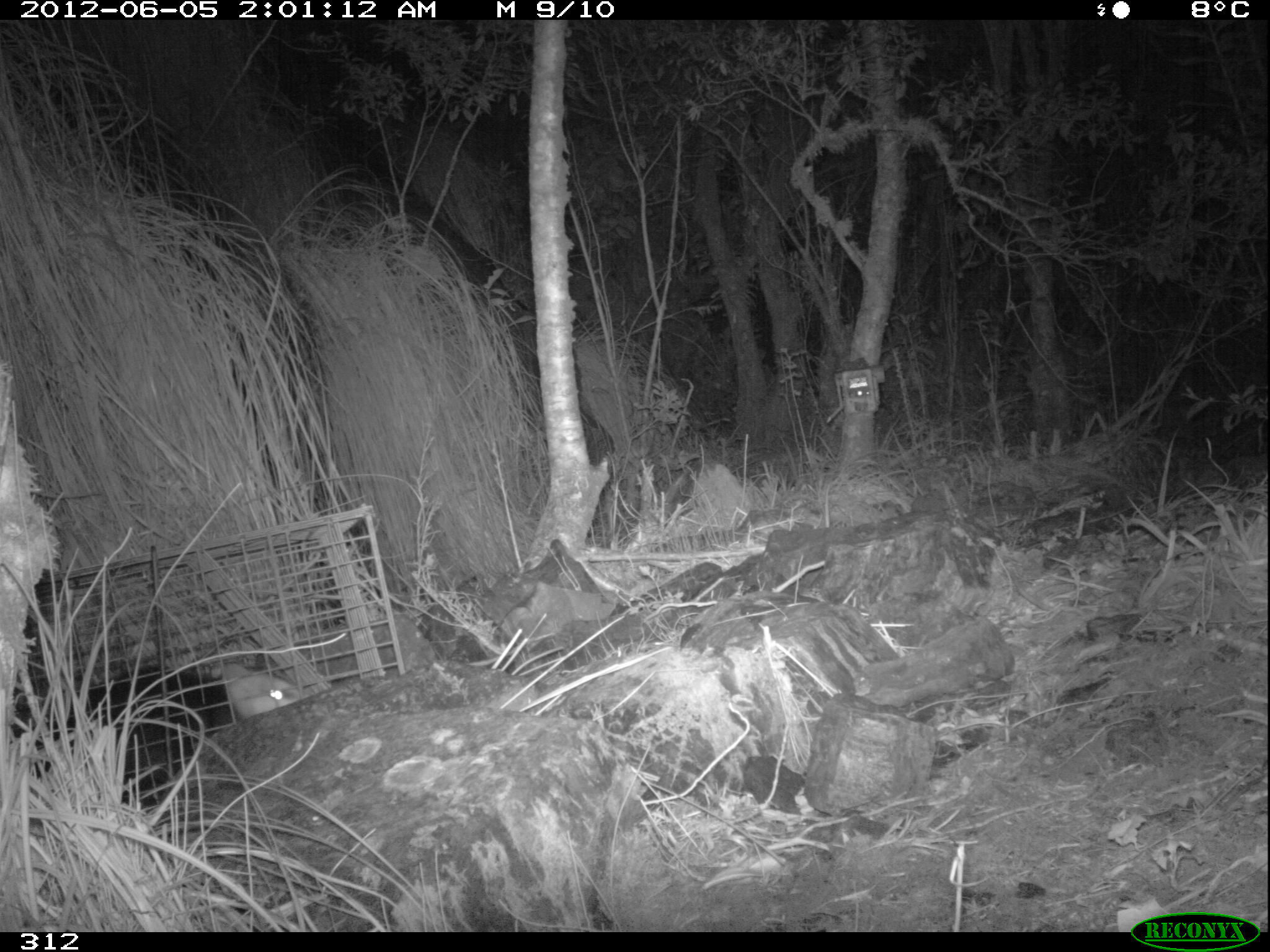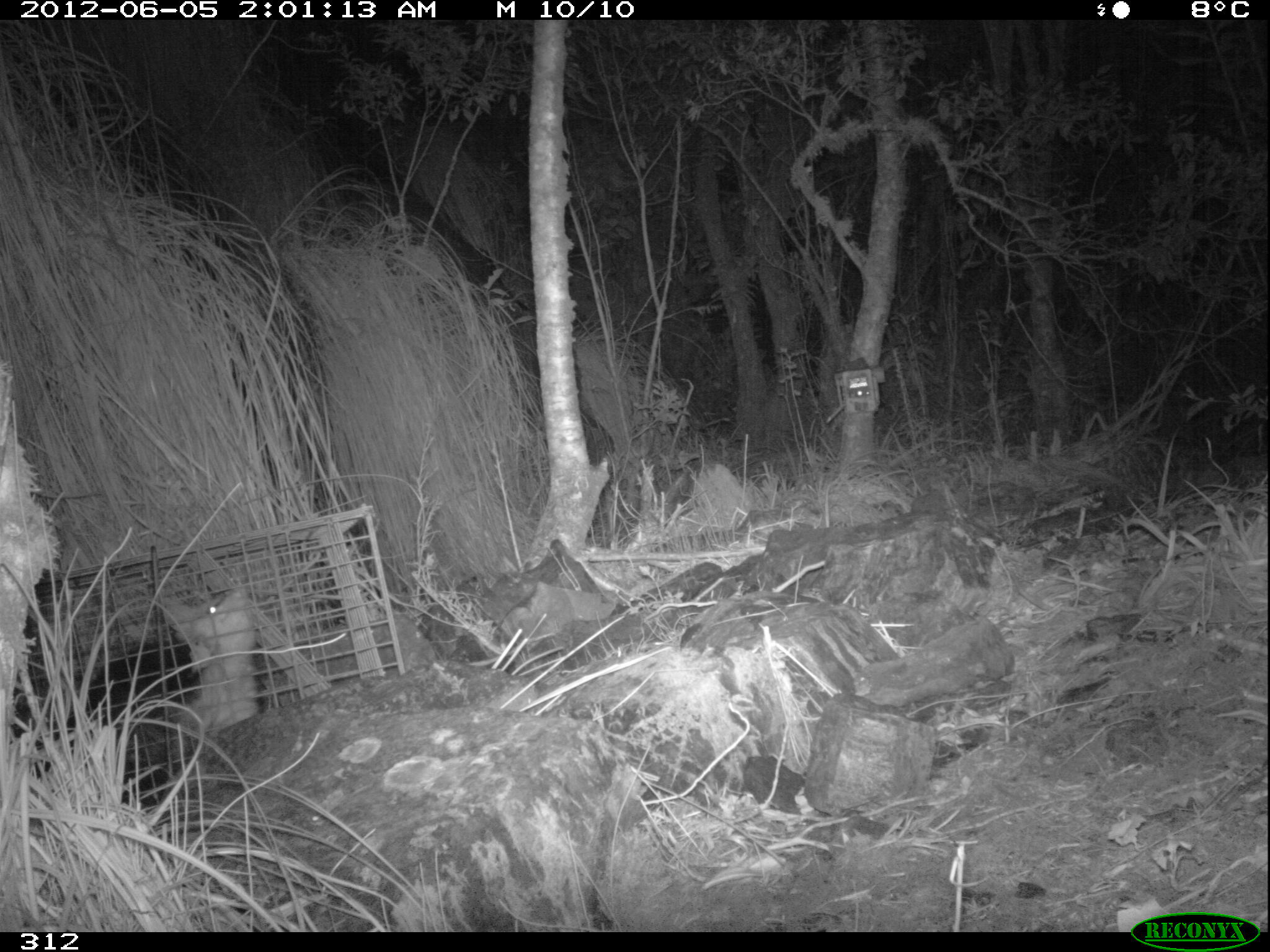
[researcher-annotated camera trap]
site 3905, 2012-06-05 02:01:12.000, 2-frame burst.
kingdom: Animalia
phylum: Chordata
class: Mammalia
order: Didelphimorphia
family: Didelphidae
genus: Didelphis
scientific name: Didelphis pernigra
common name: andean white-eared opossum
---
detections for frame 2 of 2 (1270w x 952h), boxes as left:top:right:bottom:
didelphis pernigra: 9:576:259:810